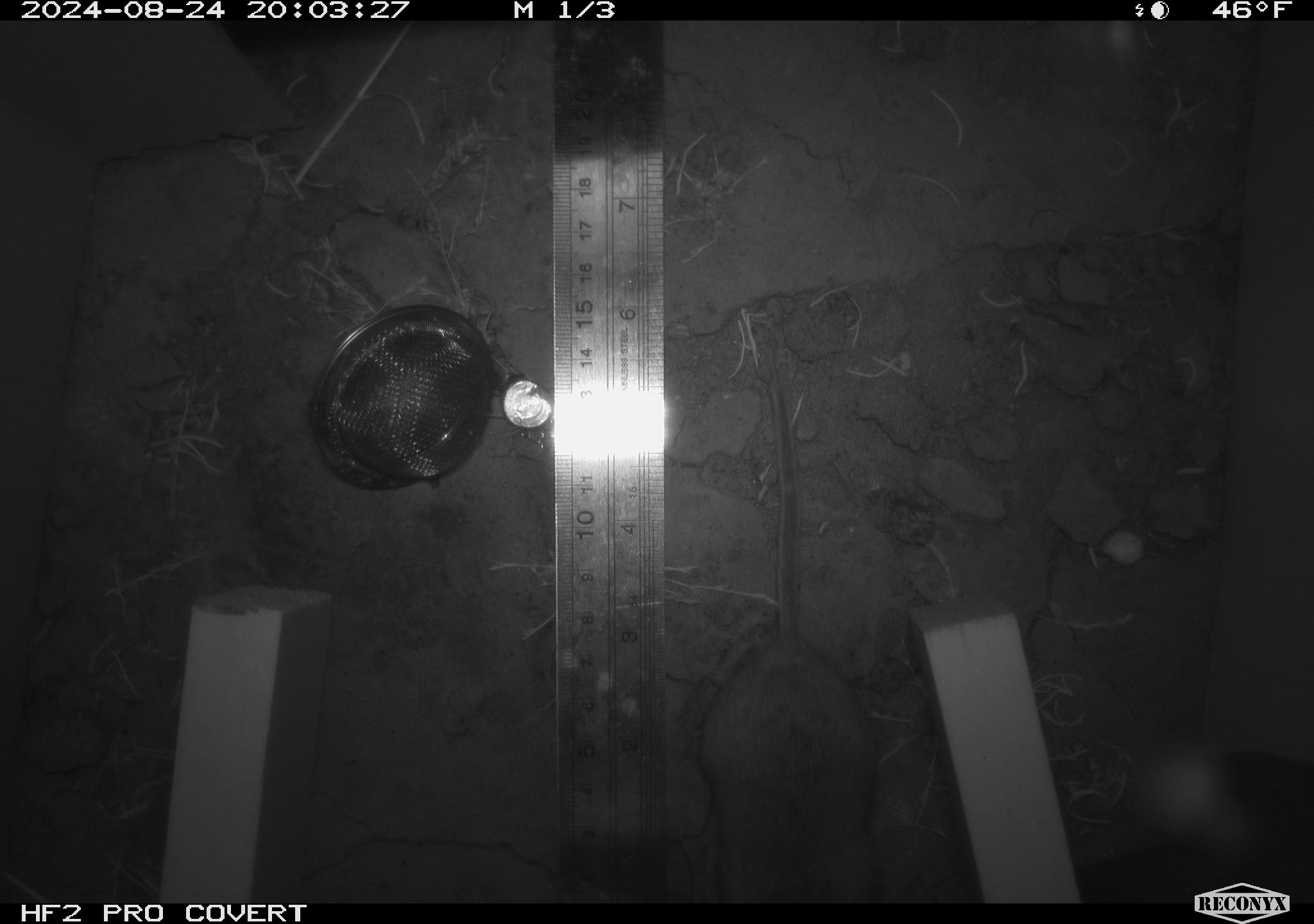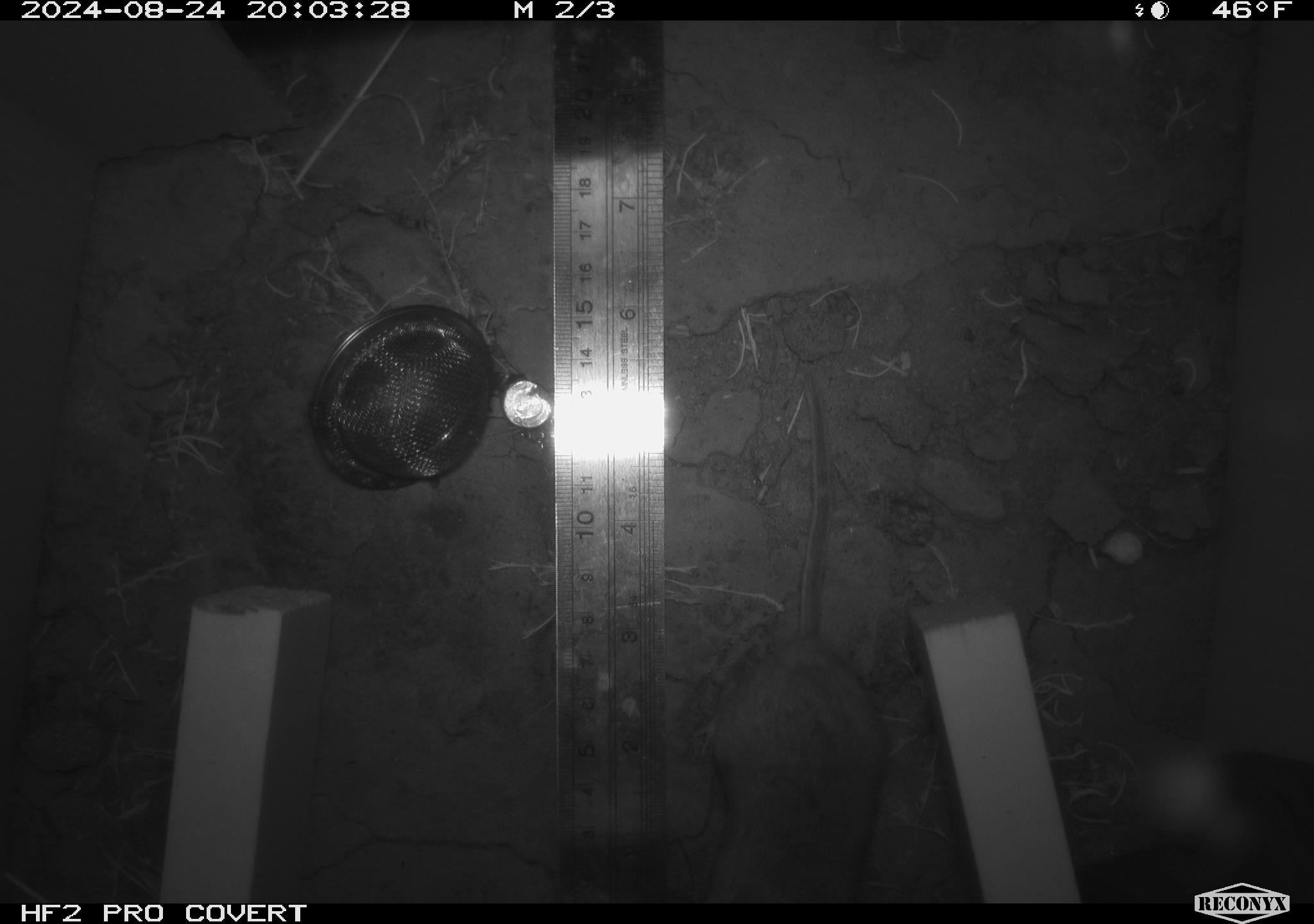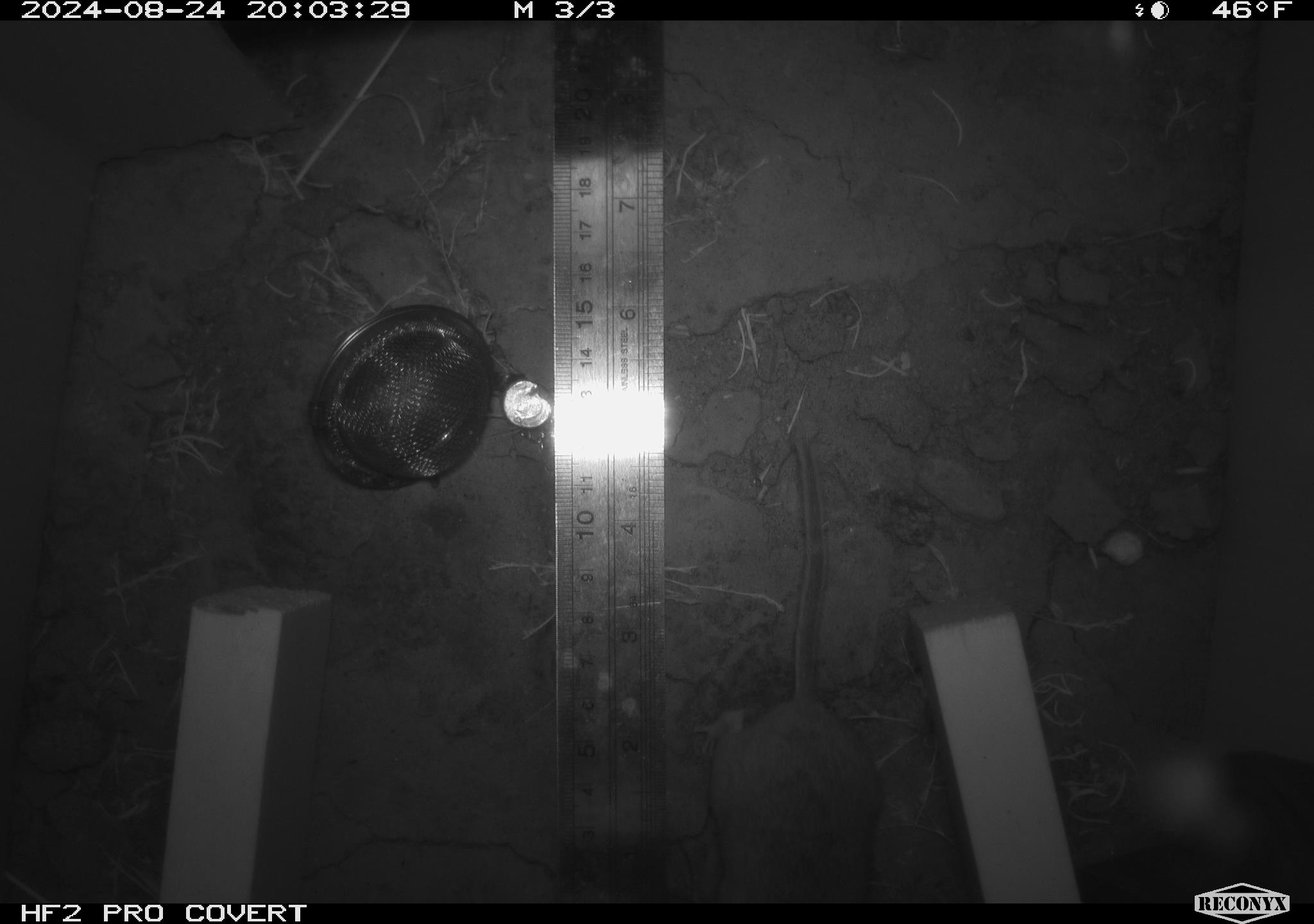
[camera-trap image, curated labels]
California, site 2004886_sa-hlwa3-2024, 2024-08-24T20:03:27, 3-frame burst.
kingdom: Animalia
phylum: Chordata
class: Mammalia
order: Rodentia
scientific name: Rodentia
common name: mouse species